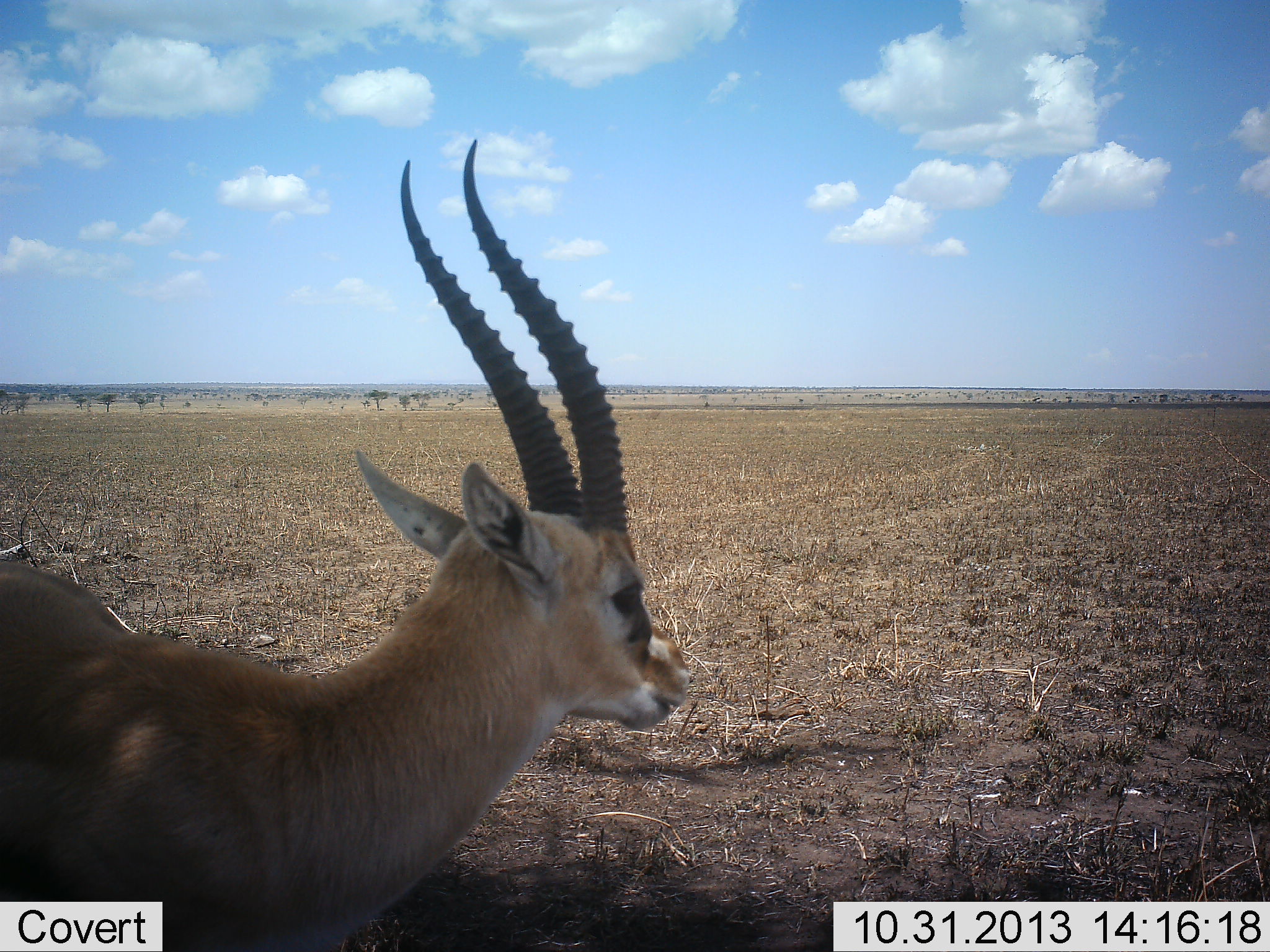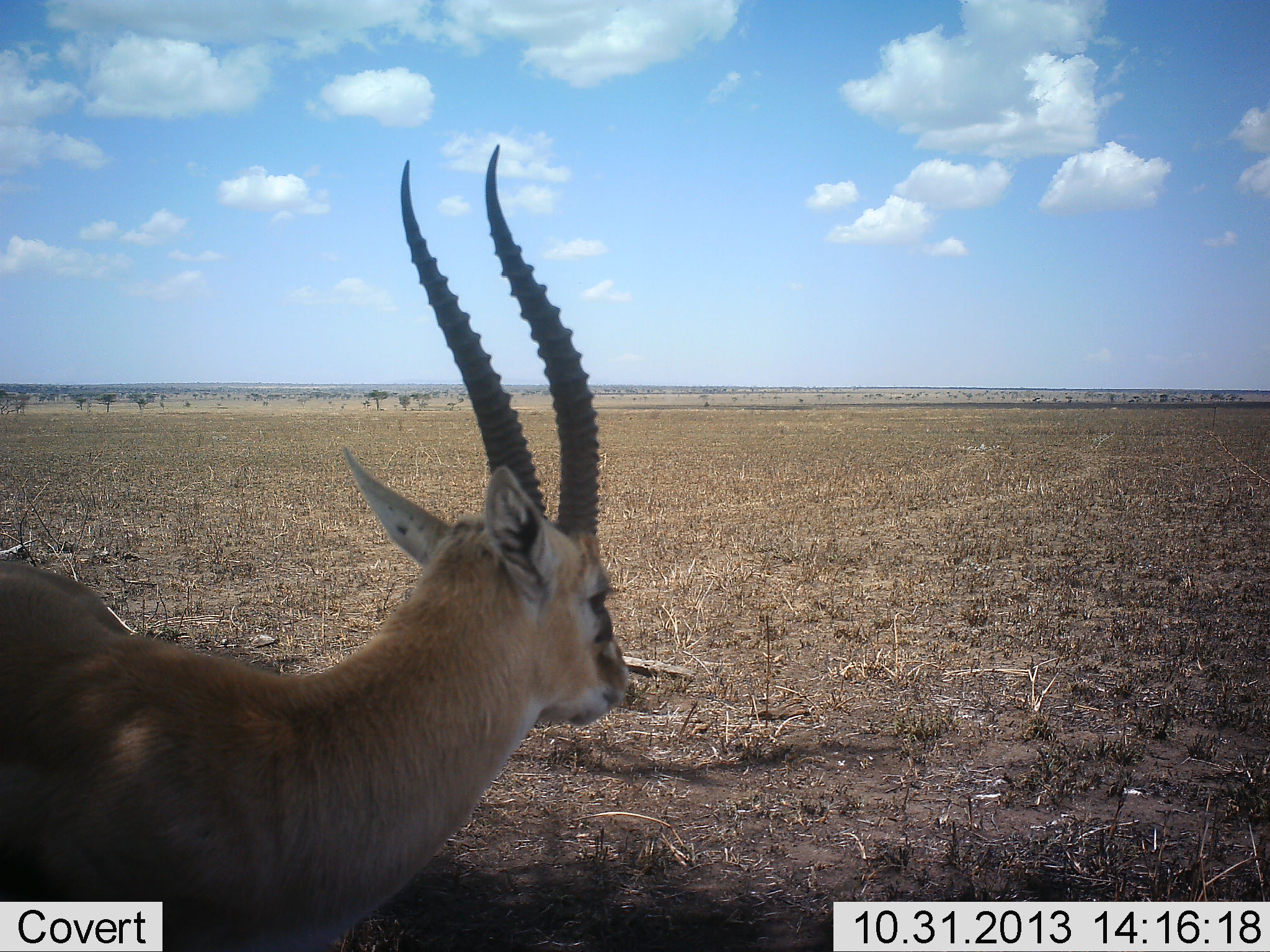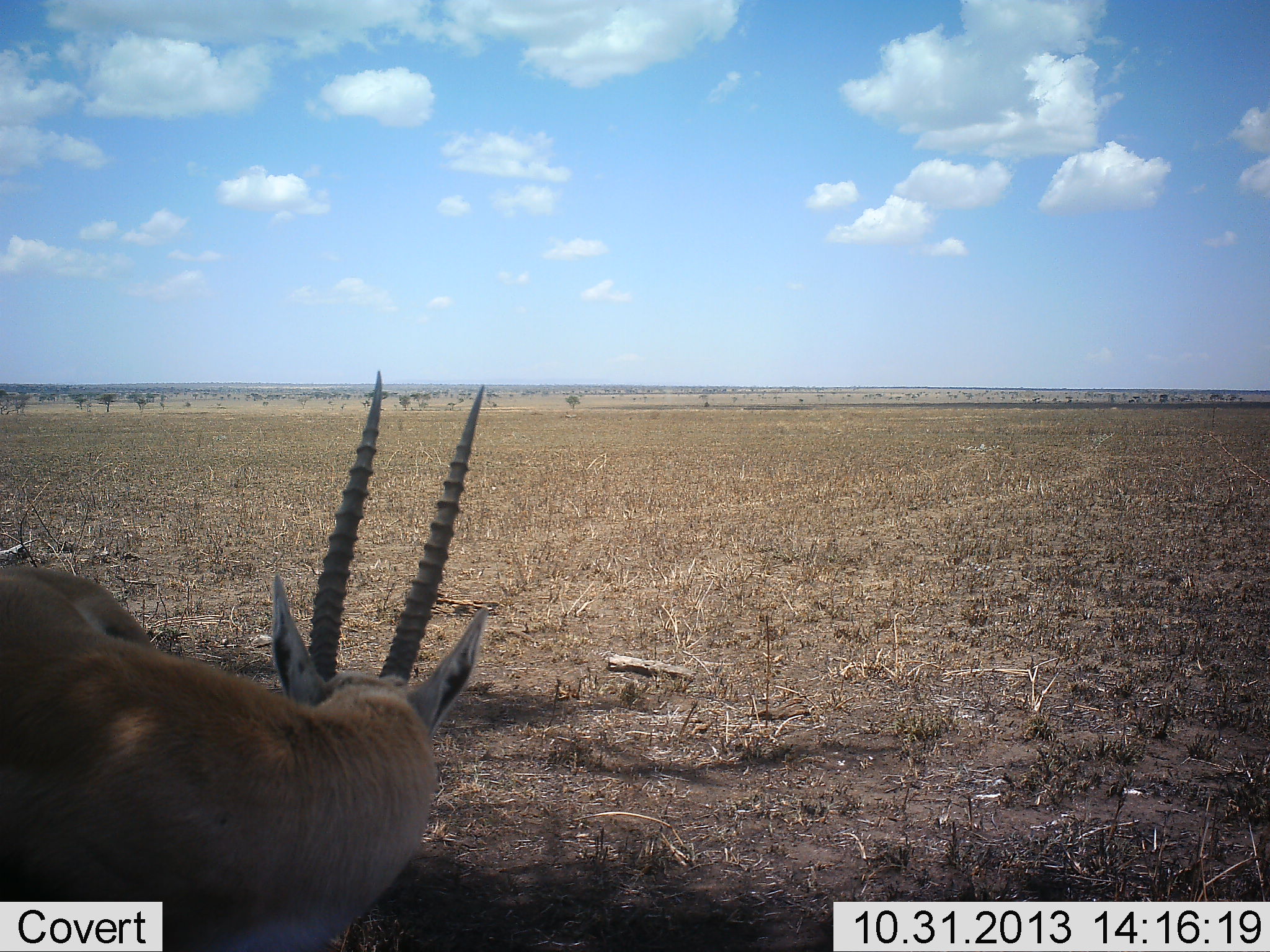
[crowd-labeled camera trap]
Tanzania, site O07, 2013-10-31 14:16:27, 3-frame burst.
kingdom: Animalia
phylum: Chordata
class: Mammalia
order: Artiodactyla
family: Bovidae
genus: Eudorcas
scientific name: Eudorcas thomsonii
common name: thomson's gazelle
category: gazellethomsons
Gazellethomsons (thomson's gazelle) (Eudorcas thomsonii), count 1. Behavior (volunteer vote fractions): standing 100%, resting 0%, moving 0%, interacting 0%. Young present (vote fraction): 0%. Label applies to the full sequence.